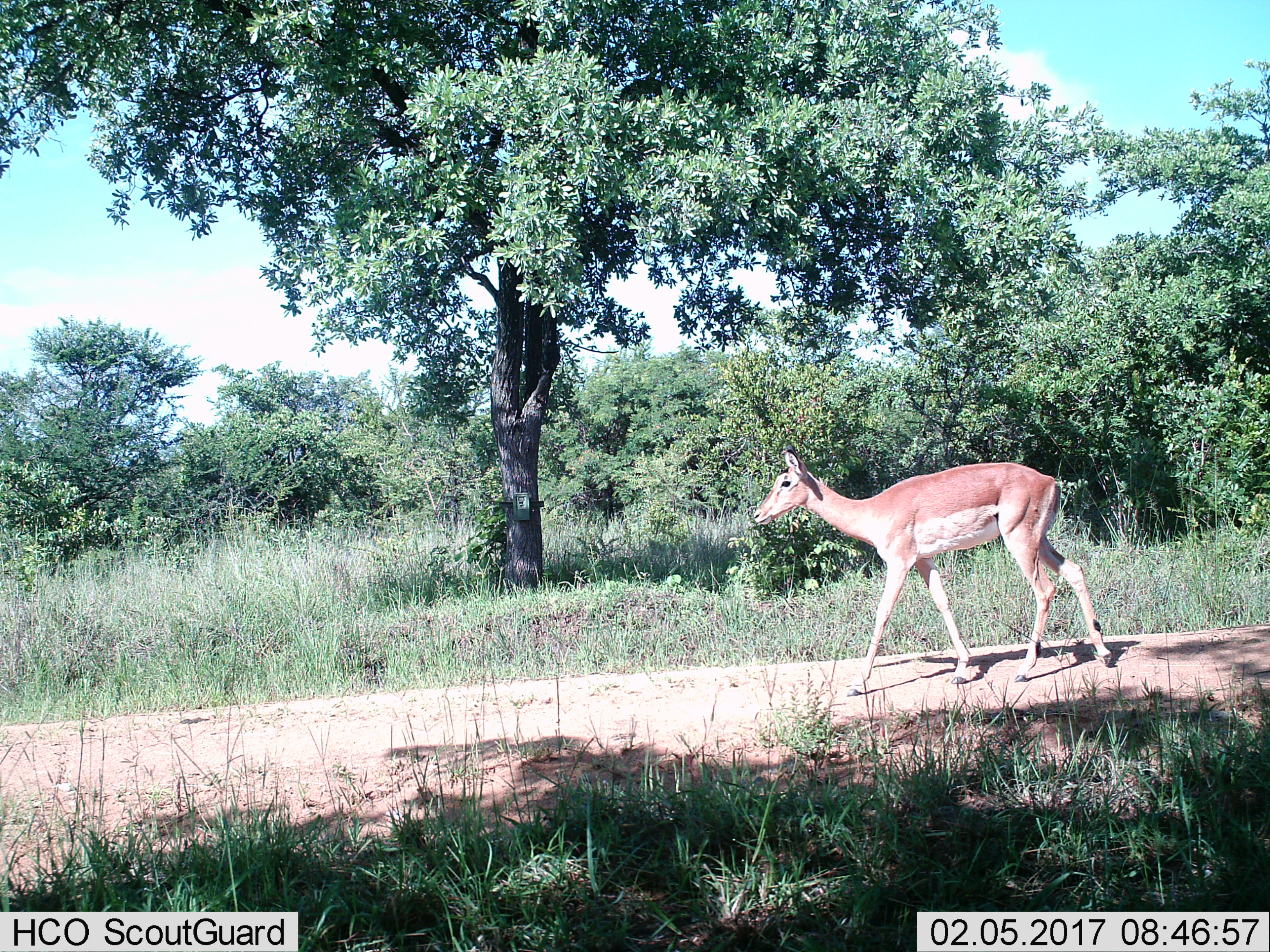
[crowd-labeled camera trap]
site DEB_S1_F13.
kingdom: Animalia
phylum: Chordata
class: Mammalia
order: Artiodactyla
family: Bovidae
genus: Aepyceros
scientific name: Aepyceros melampus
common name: impala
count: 1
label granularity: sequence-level